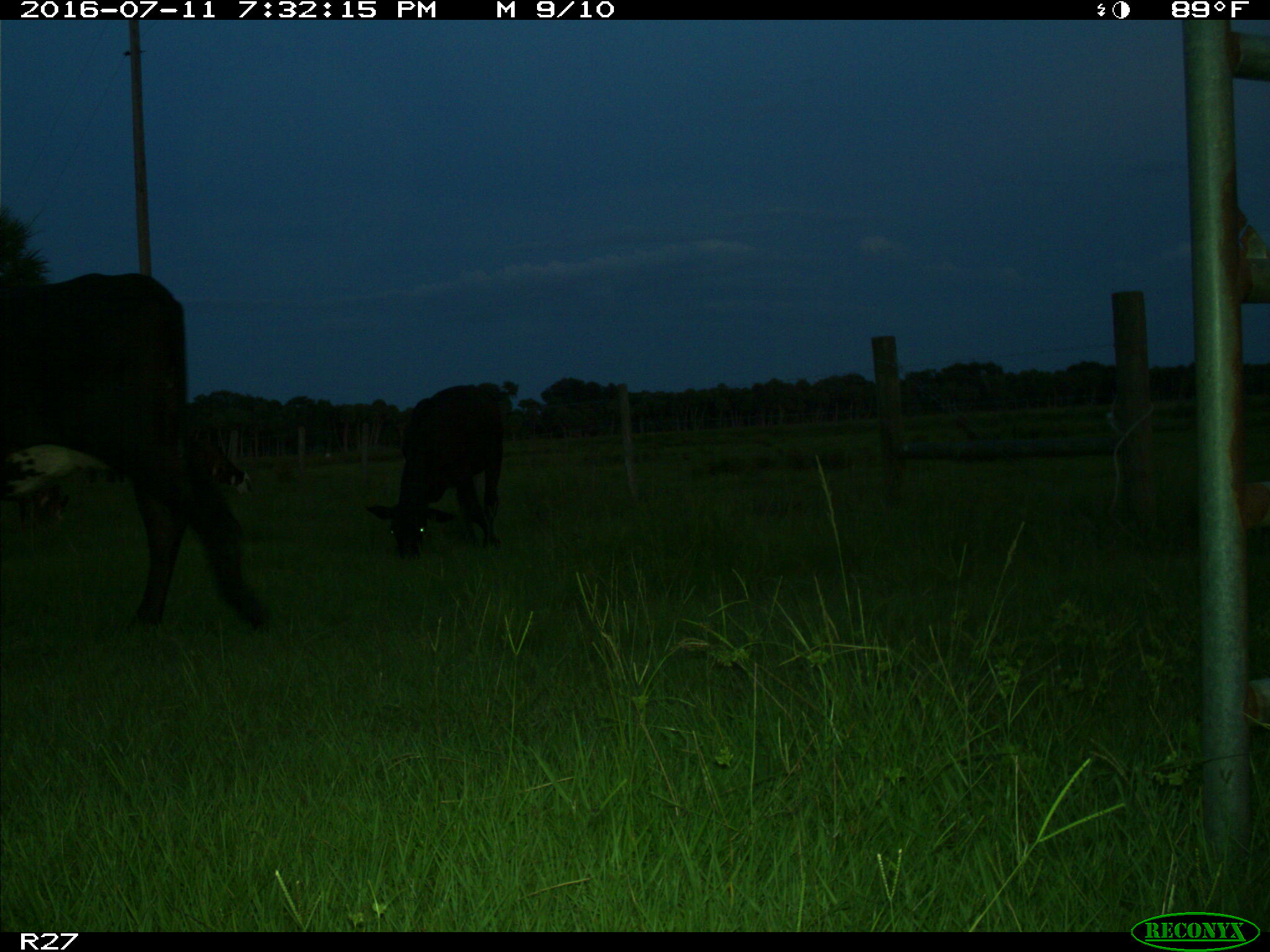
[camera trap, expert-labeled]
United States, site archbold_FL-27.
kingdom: Animalia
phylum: Chordata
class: Mammalia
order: Artiodactyla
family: Bovidae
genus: Bos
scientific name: Bos taurus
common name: domestic cow